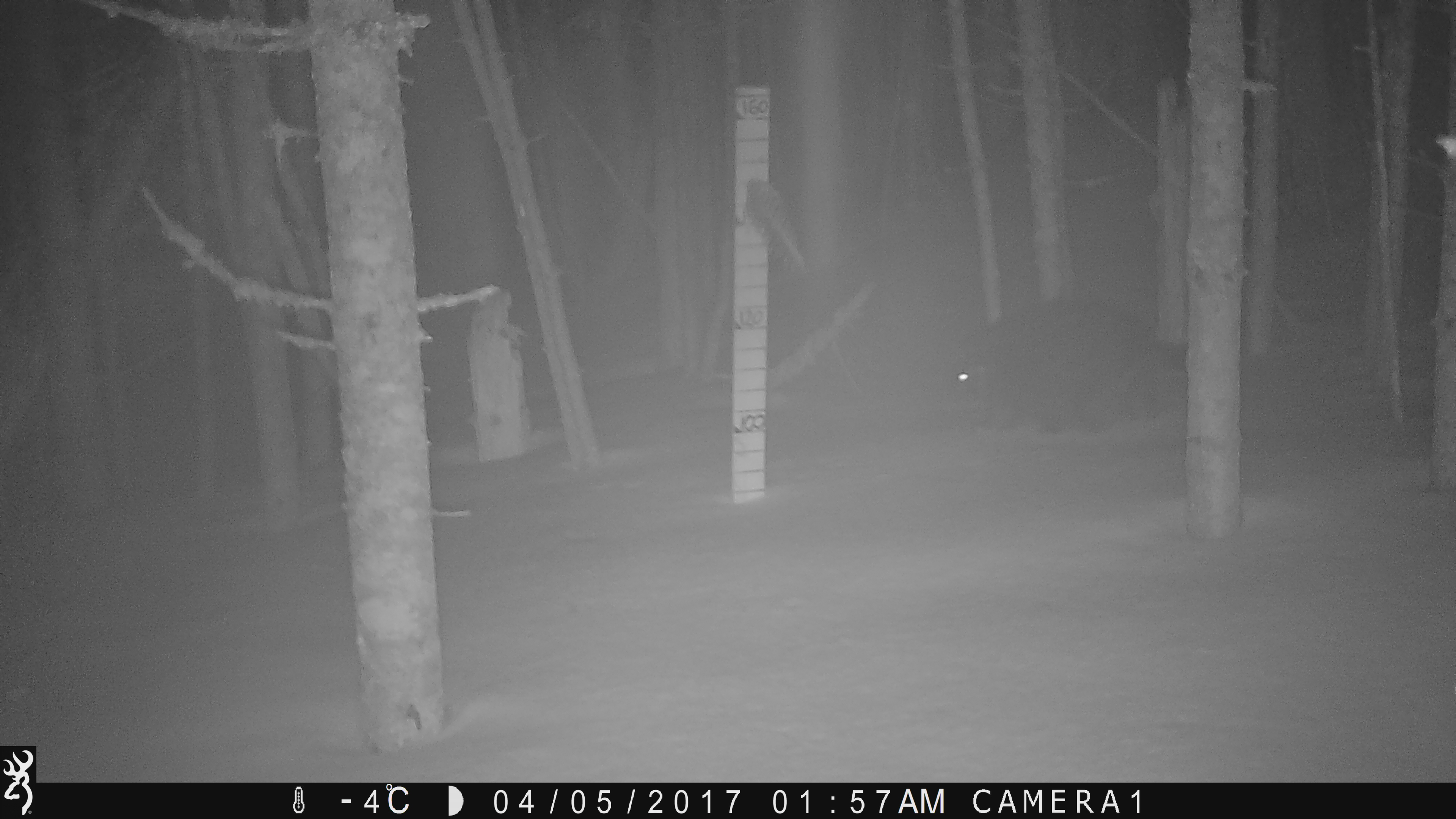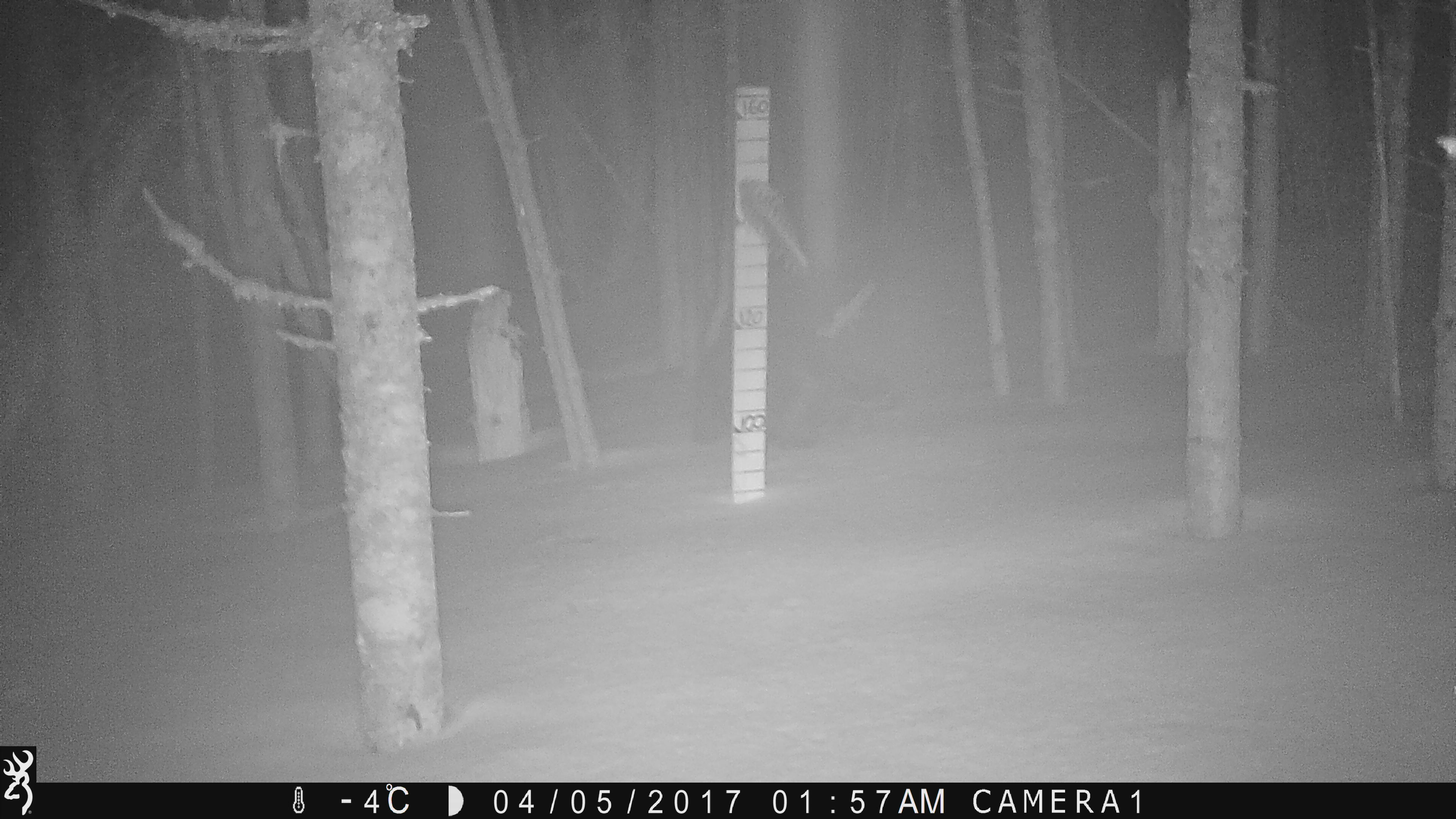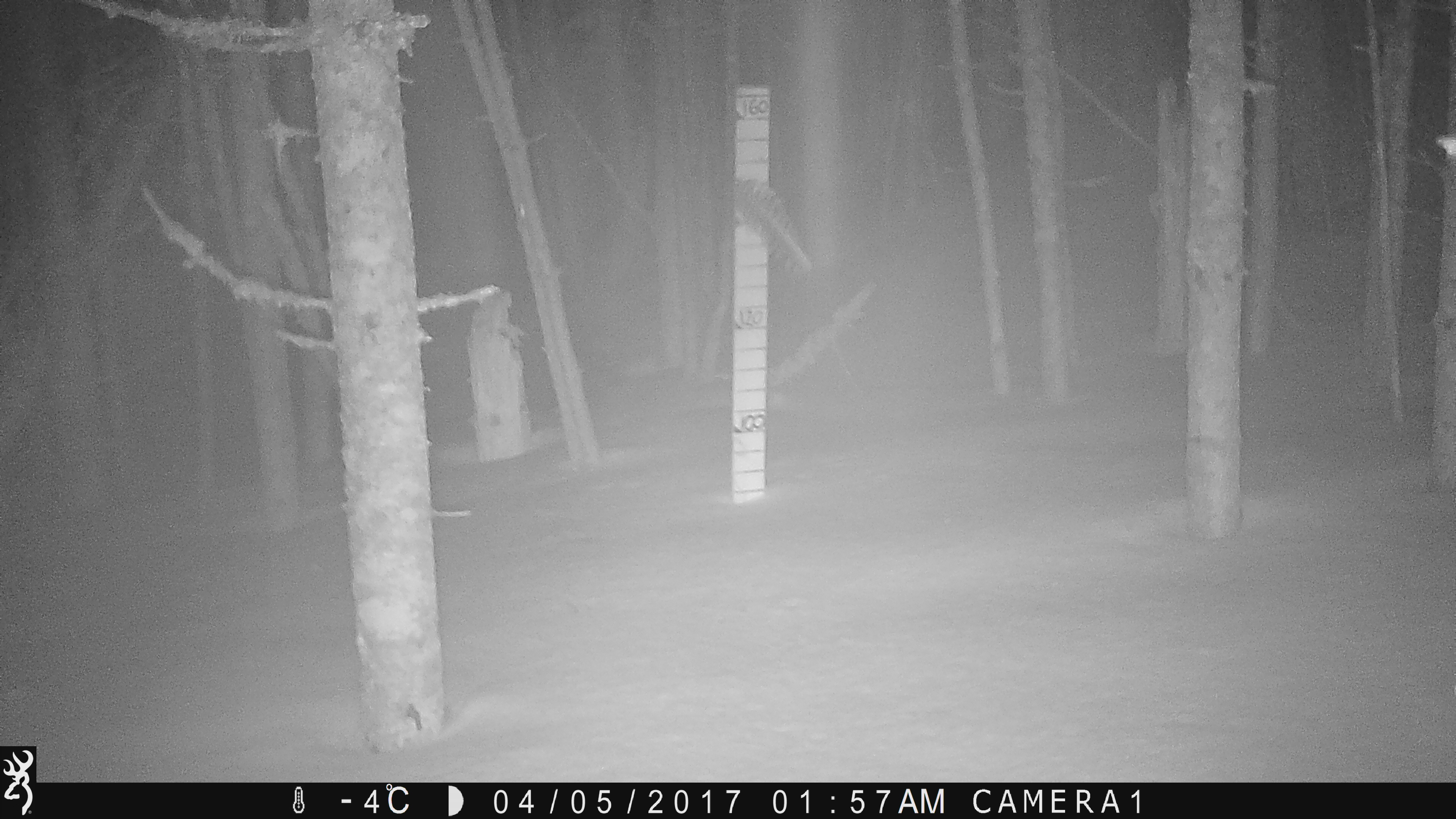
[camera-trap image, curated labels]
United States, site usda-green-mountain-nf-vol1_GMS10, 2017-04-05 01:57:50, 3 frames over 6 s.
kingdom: Animalia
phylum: Chordata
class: Mammalia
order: Rodentia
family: Erethizontidae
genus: Erethizon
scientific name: Erethizon dorsatum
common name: porcupine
Porcupine (Erethizon dorsatum).